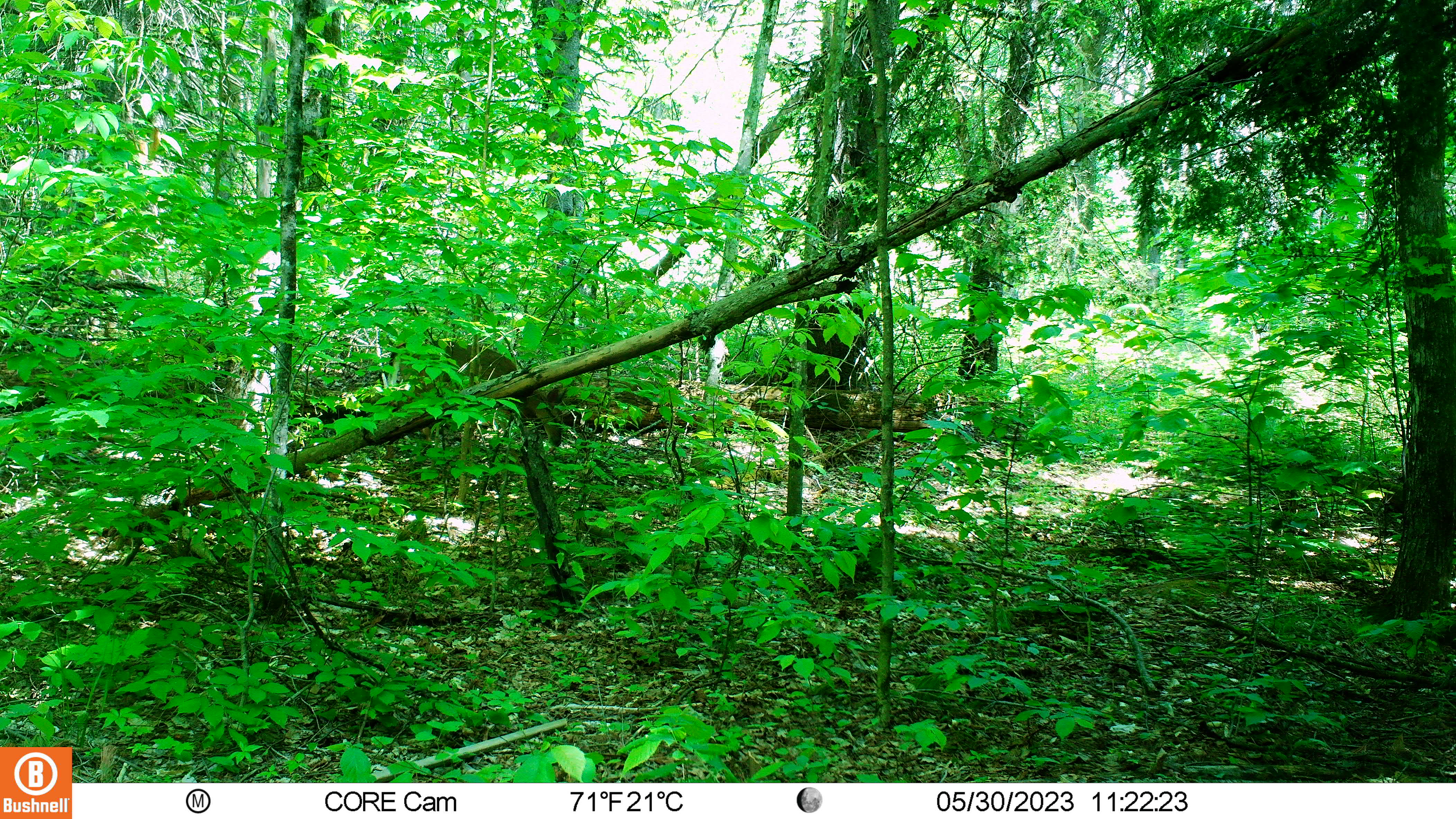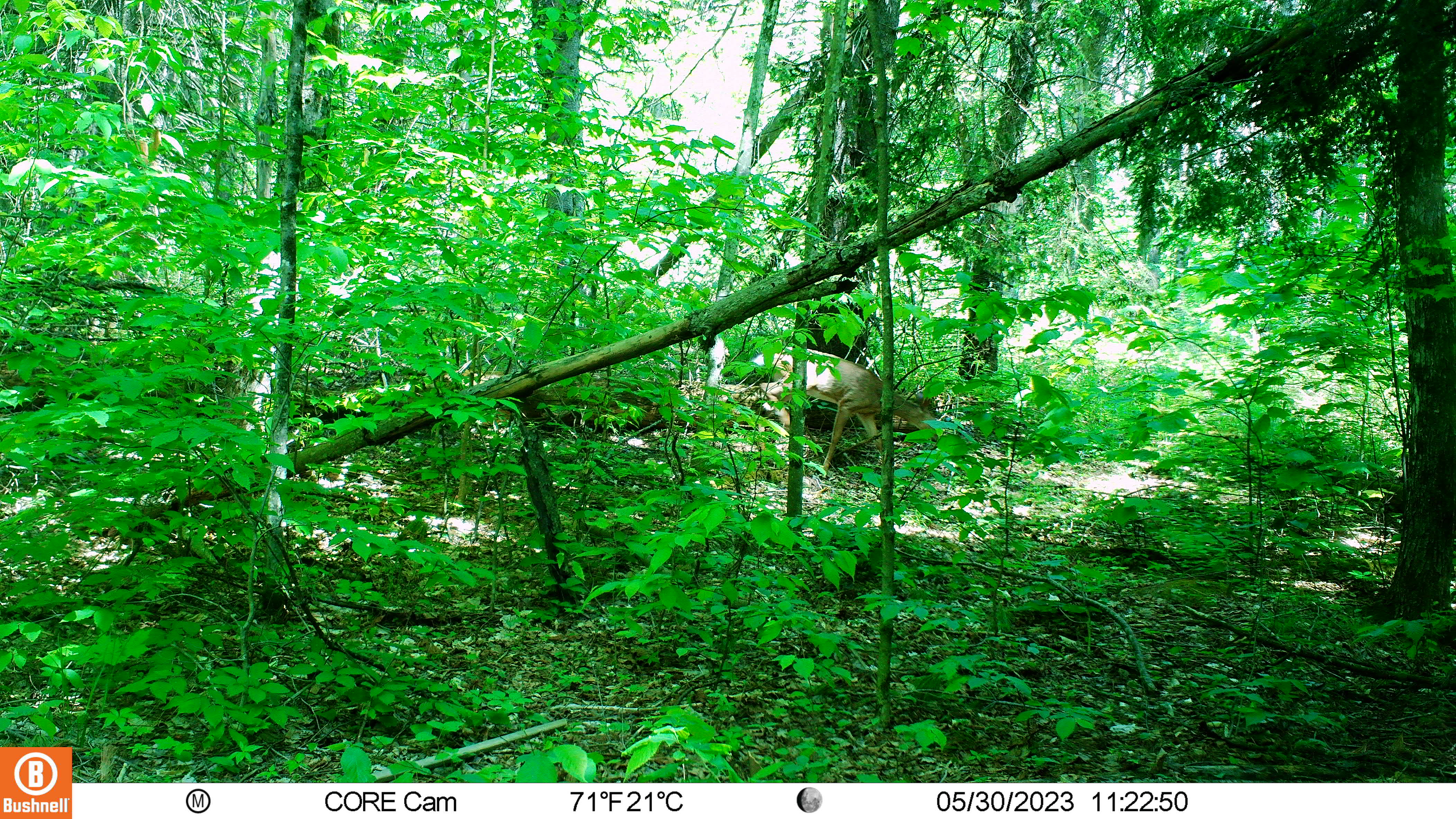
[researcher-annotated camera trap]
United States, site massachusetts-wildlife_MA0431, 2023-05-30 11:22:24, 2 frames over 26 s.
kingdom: Animalia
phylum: Chordata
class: Mammalia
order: Artiodactyla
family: Cervidae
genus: Odocoileus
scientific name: Odocoileus virginianus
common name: white-tailed deer